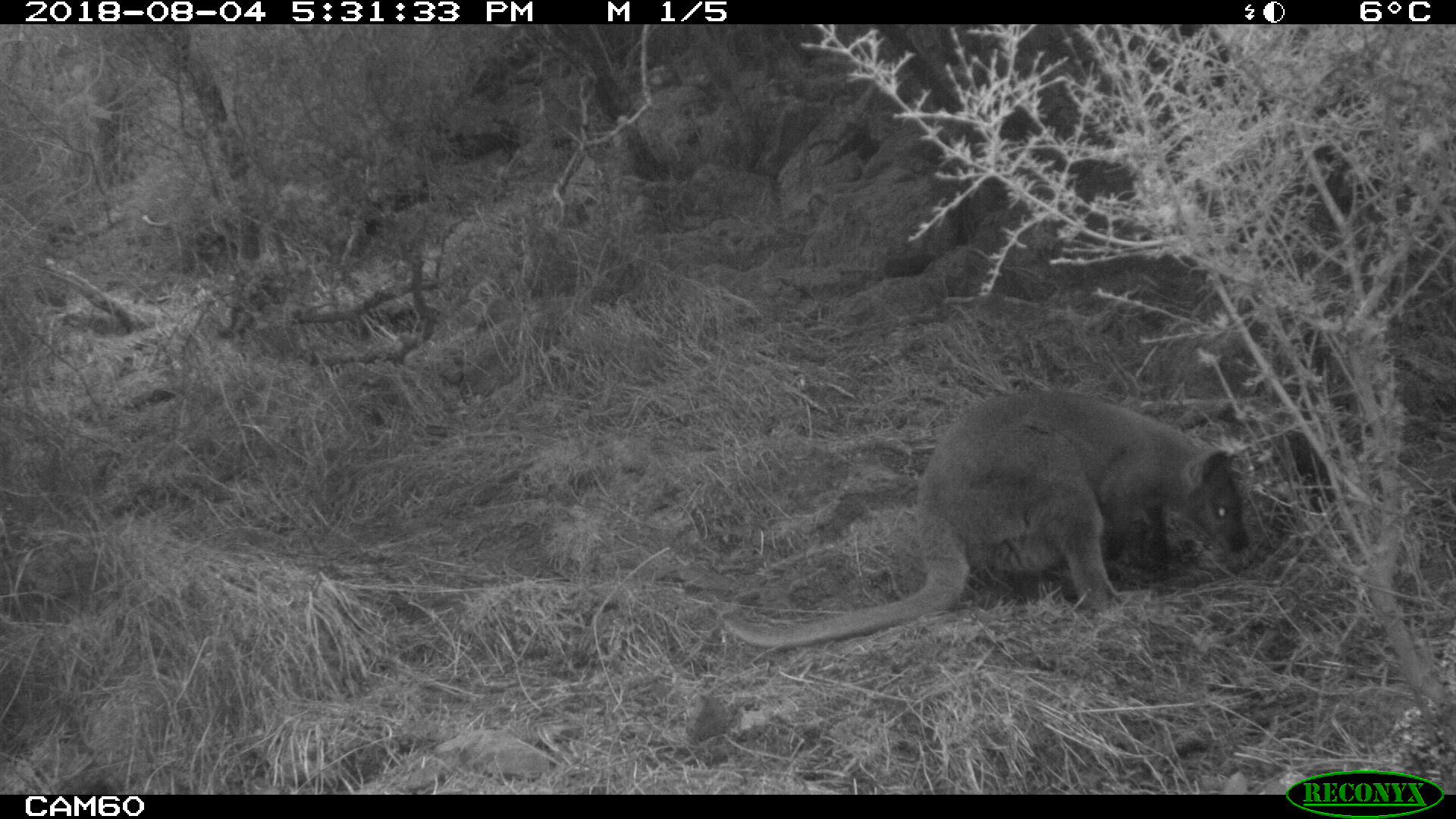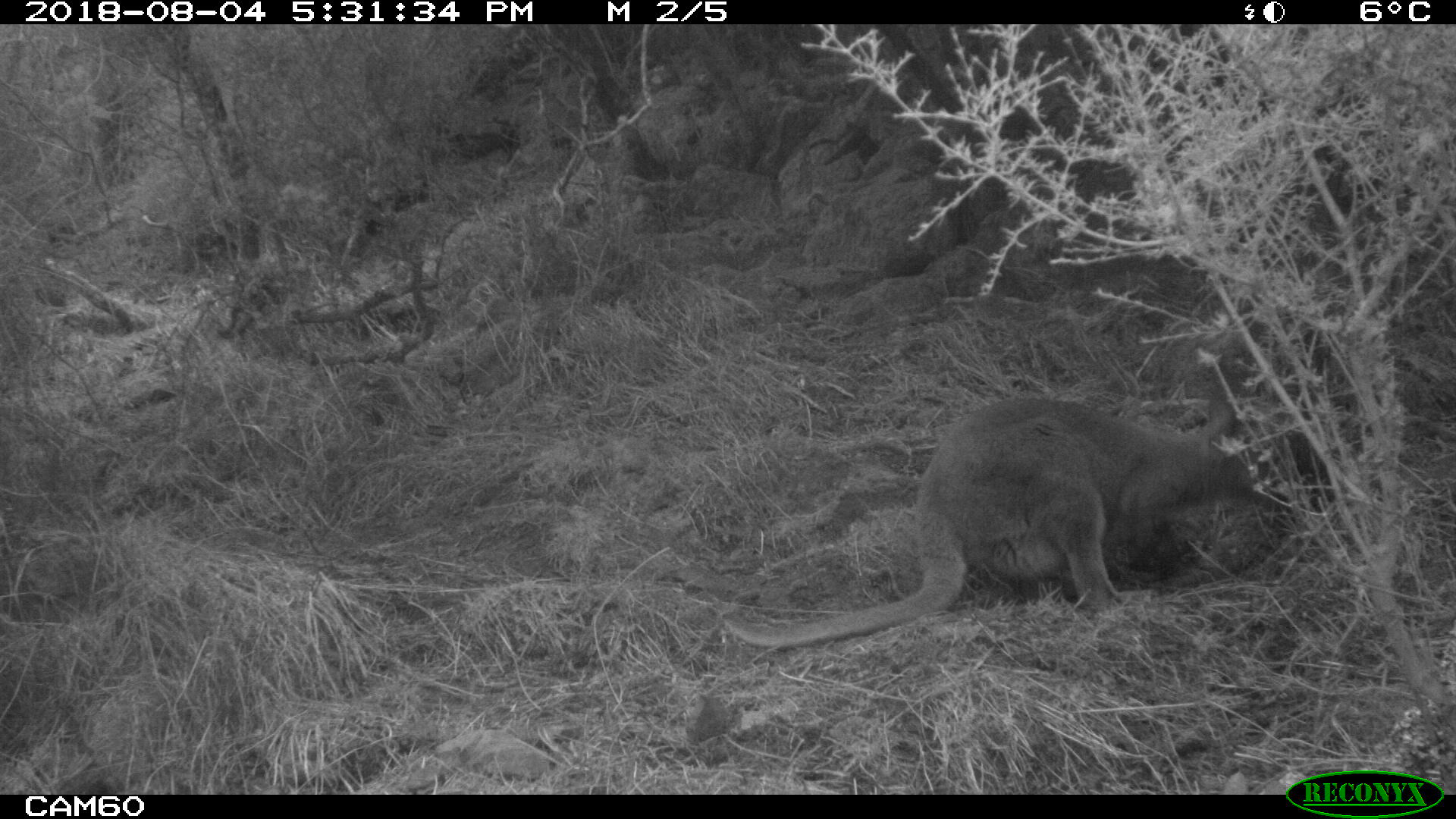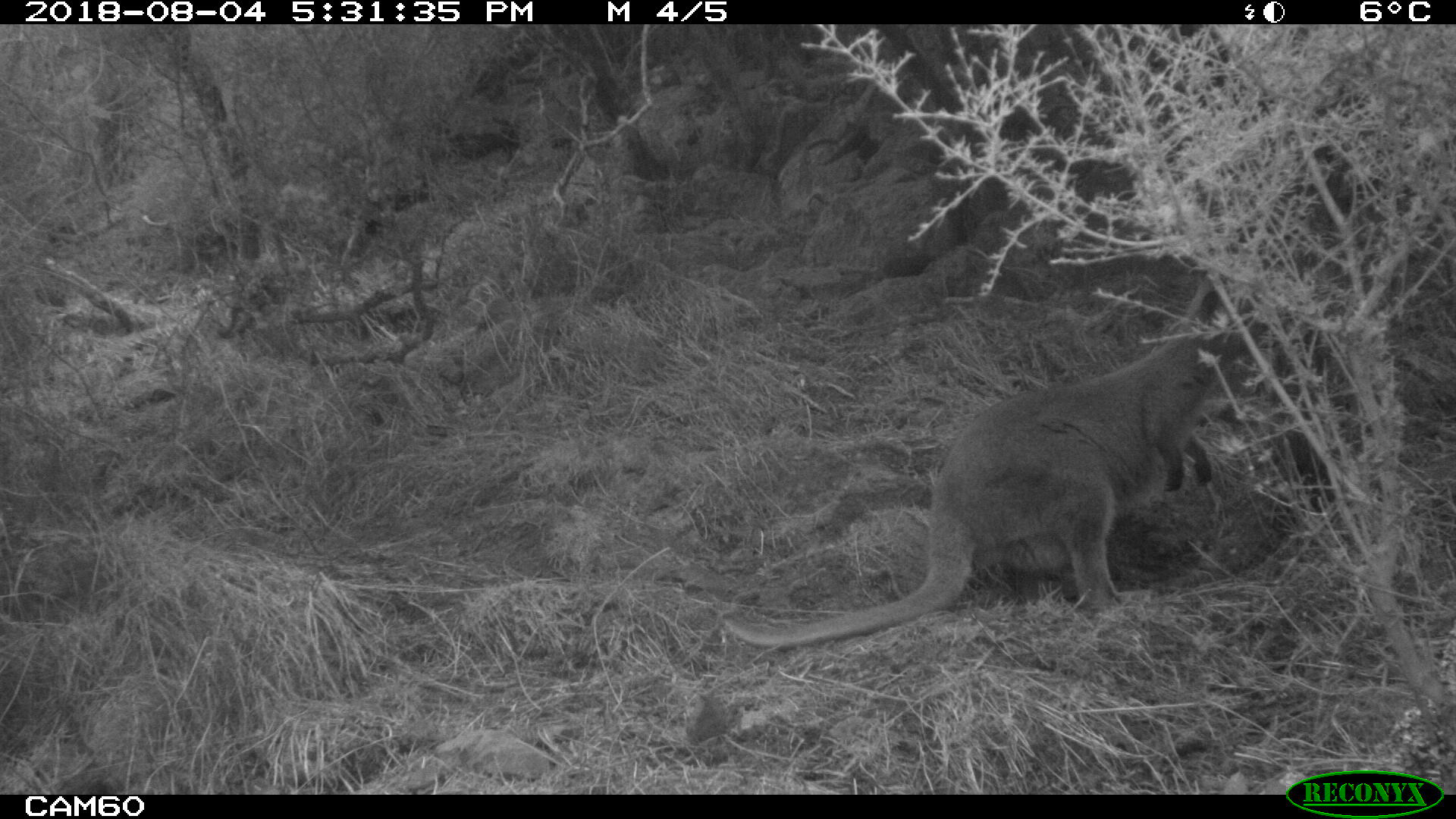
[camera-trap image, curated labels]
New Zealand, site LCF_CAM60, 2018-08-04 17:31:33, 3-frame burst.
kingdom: Animalia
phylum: Chordata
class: Mammalia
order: Diprotodontia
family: Macropodidae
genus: Notamacropus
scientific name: Notamacropus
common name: wallaby